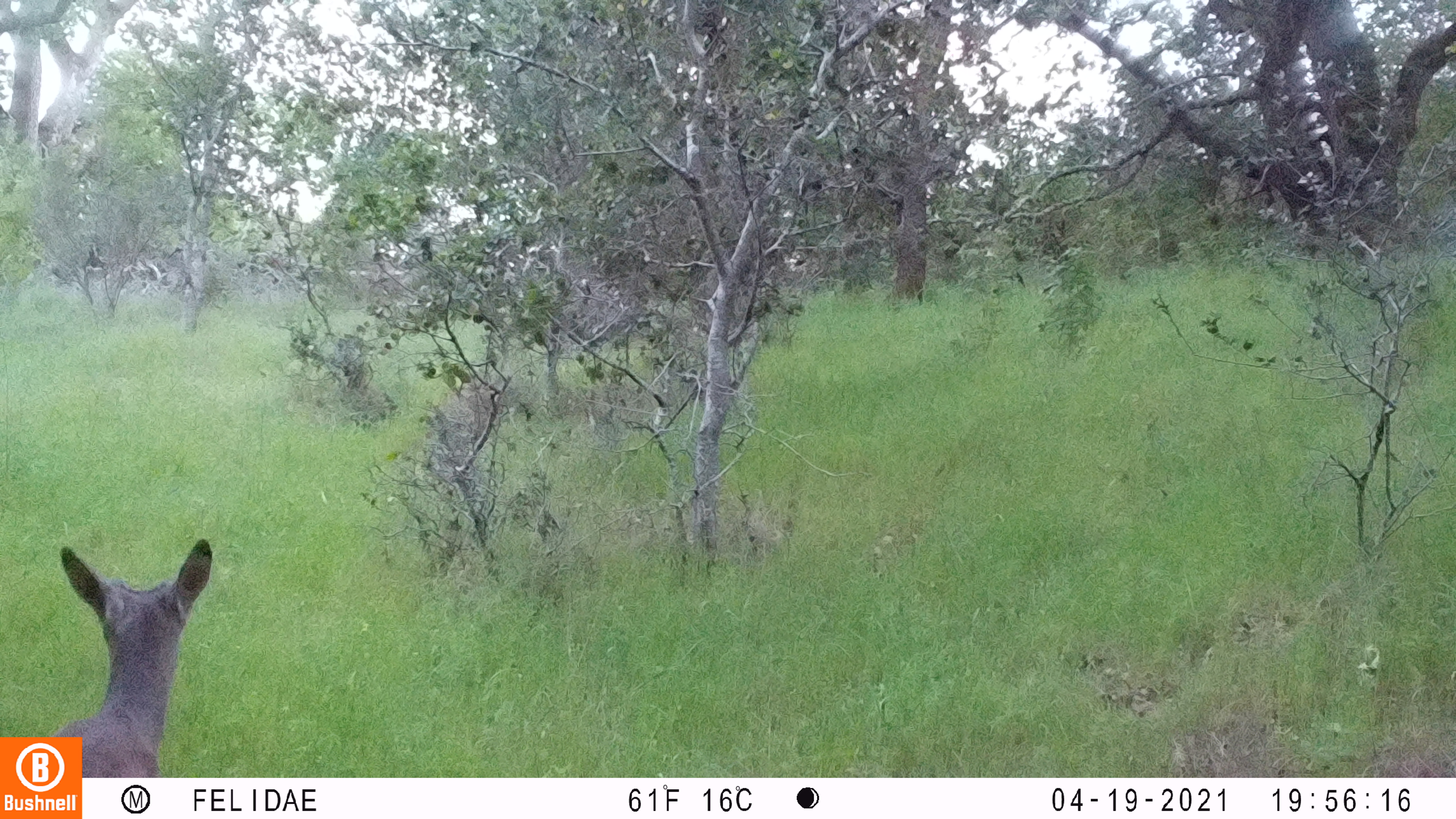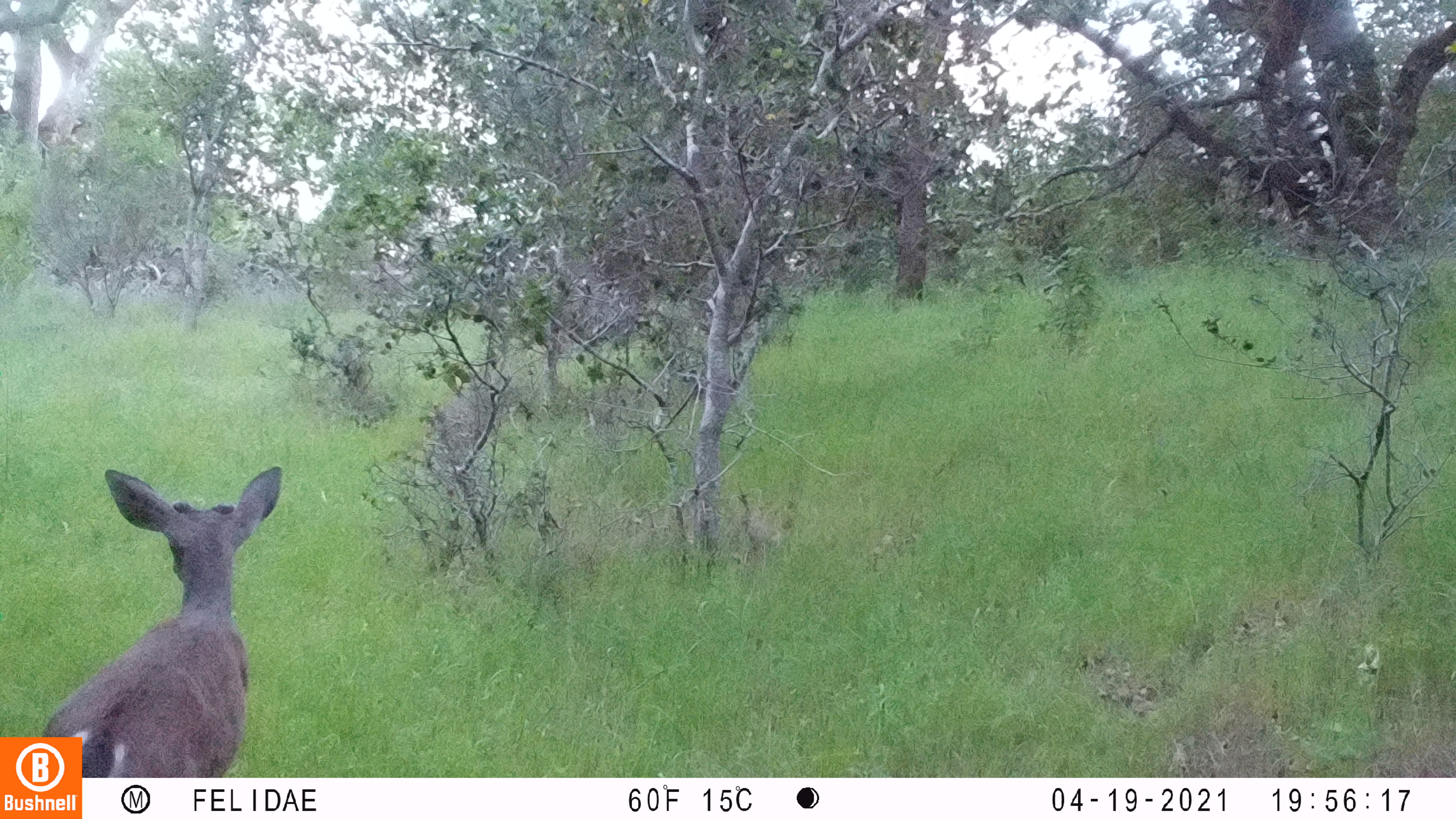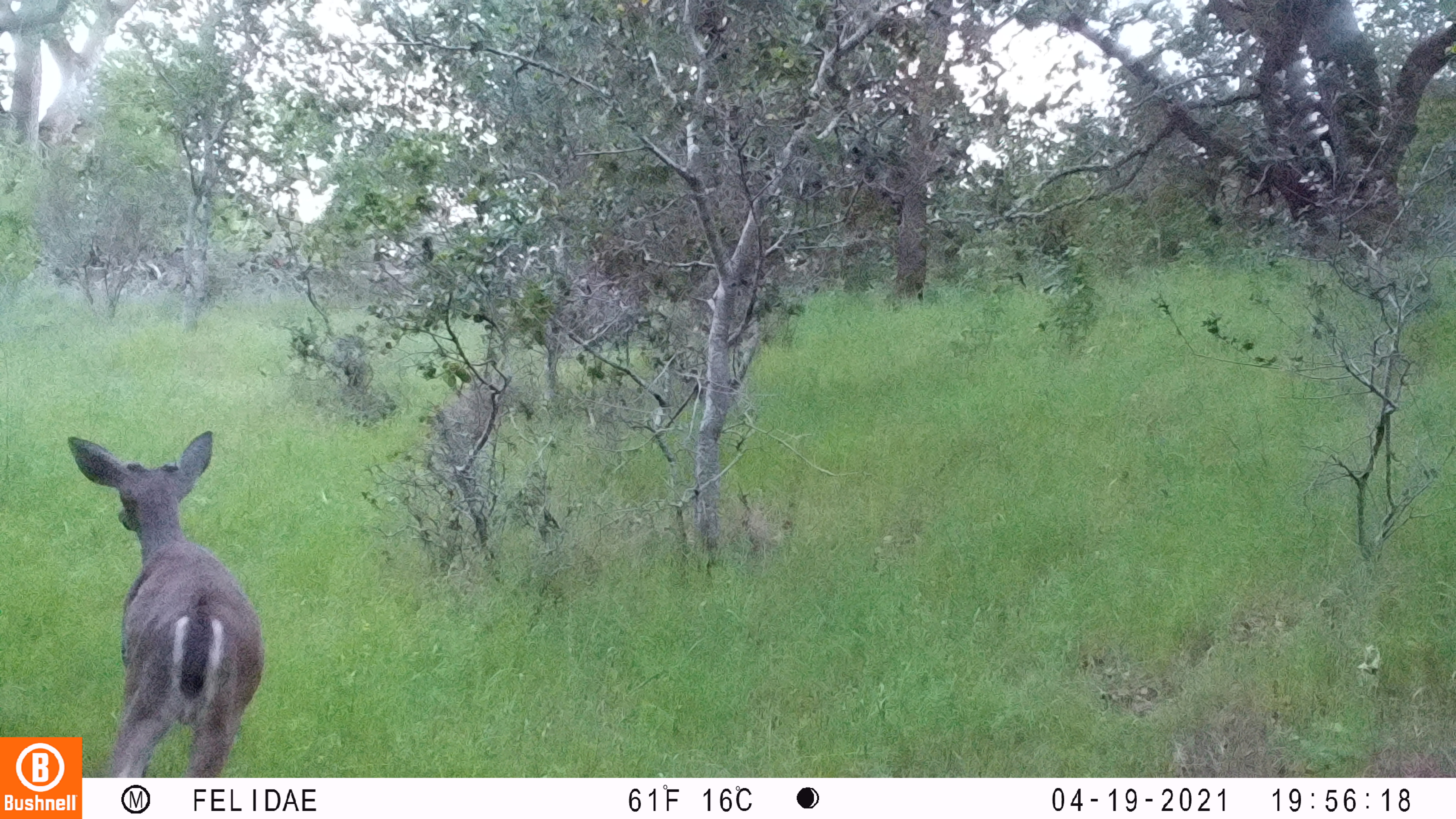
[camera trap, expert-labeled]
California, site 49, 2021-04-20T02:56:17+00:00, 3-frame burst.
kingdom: Animalia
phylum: Chordata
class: Mammalia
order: Artiodactyla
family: Cervidae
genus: Odocoileus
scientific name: Odocoileus hemionus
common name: mule deer